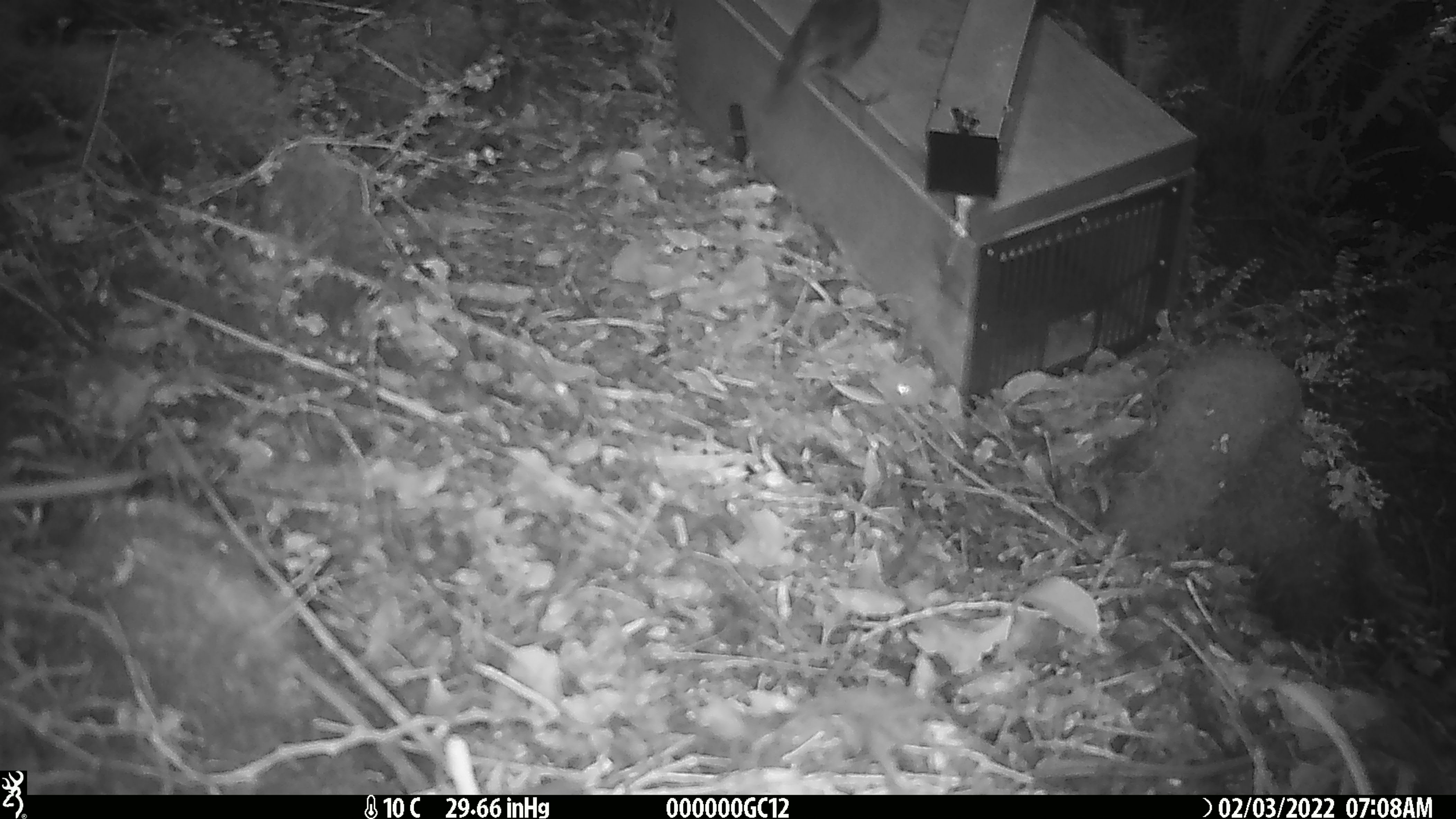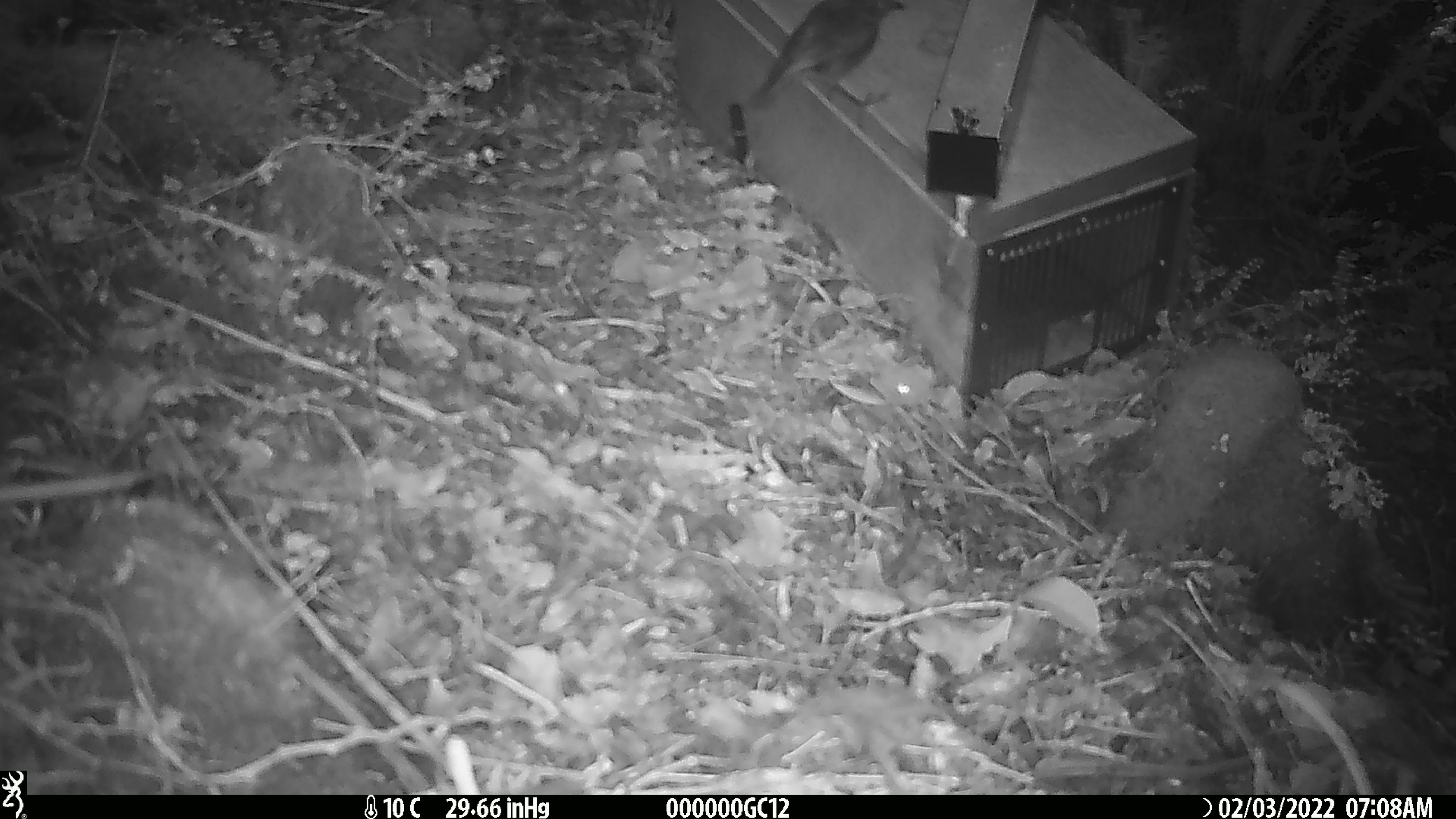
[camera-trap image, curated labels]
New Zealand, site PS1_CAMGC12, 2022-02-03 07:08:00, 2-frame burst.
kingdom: Animalia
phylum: Chordata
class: Aves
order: Passeriformes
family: Petroicidae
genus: Petroica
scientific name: Petroica australis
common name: new zealand robin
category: robin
Robin (new zealand robin) (Petroica australis).